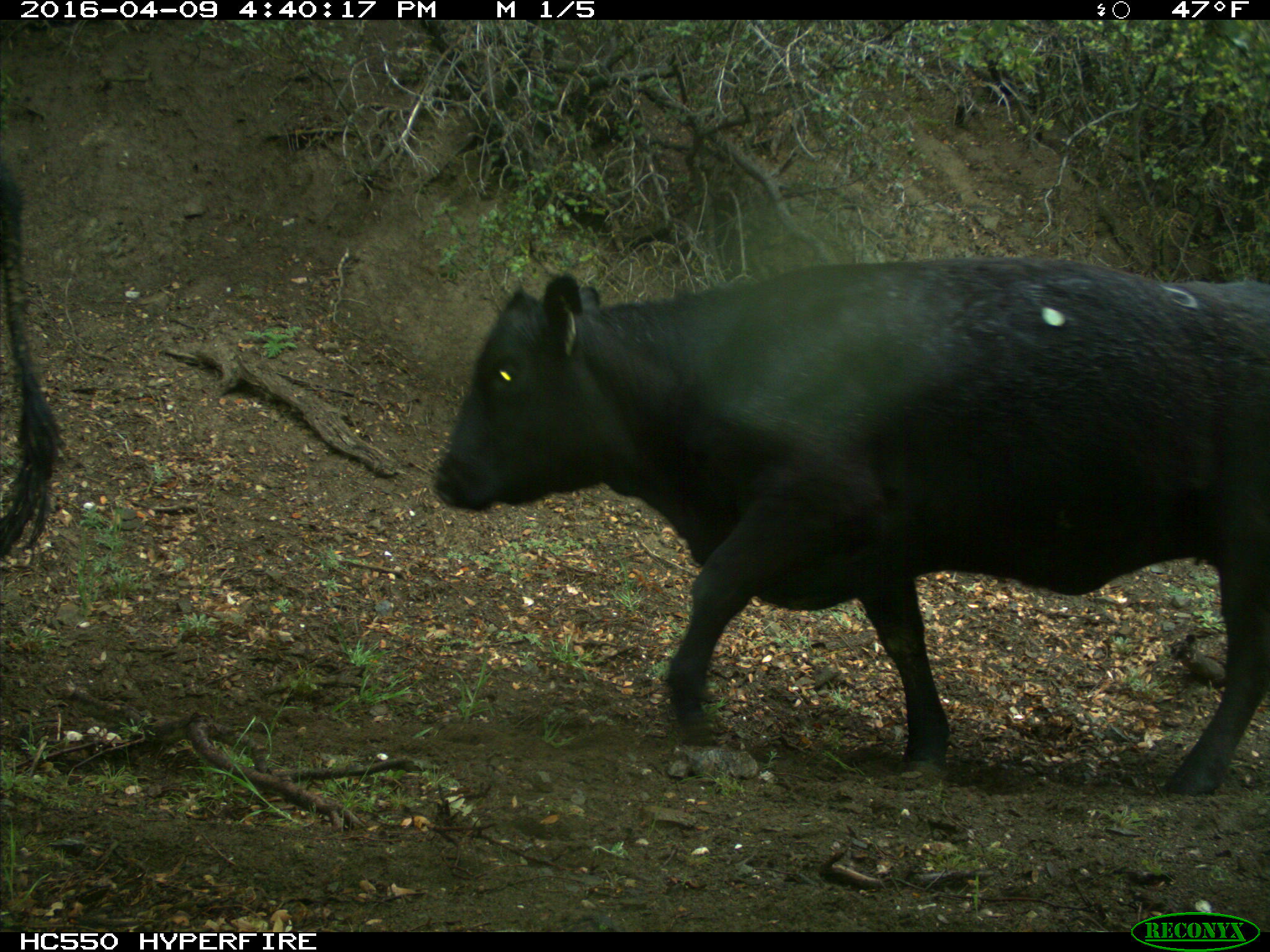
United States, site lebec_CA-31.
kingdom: Animalia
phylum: Chordata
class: Mammalia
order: Artiodactyla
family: Bovidae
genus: Bos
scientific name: Bos taurus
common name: domestic cow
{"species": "Bos taurus (domestic cow)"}